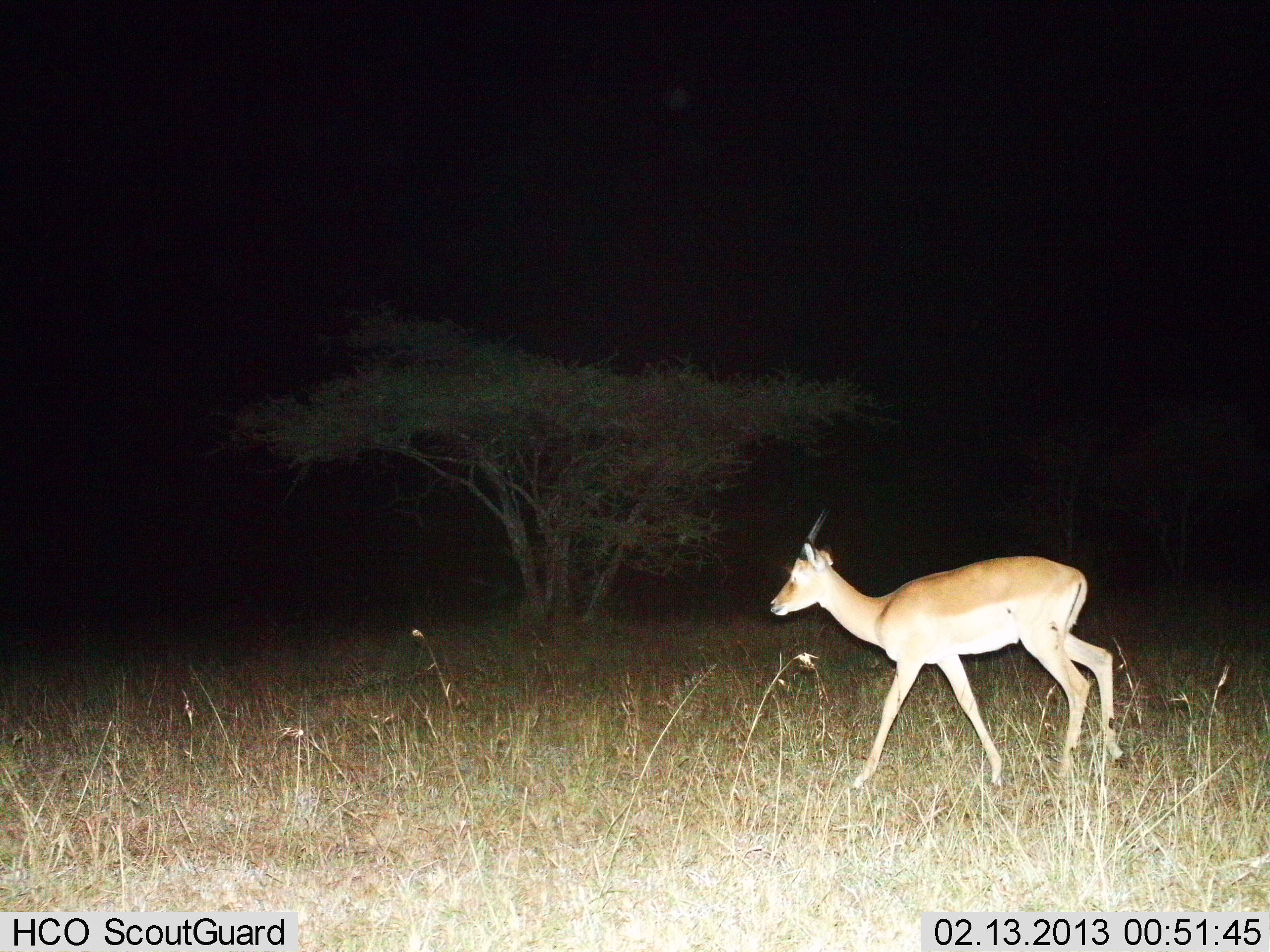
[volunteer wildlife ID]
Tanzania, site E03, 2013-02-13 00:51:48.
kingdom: Animalia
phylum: Chordata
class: Mammalia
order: Artiodactyla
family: Bovidae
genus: Nanger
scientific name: Nanger granti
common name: grant's gazelle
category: gazellegrants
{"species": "gazellegrants (grant's gazelle) (Nanger granti)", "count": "1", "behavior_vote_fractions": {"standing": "12%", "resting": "0%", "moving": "88%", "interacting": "0%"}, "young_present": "0%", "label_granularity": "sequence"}